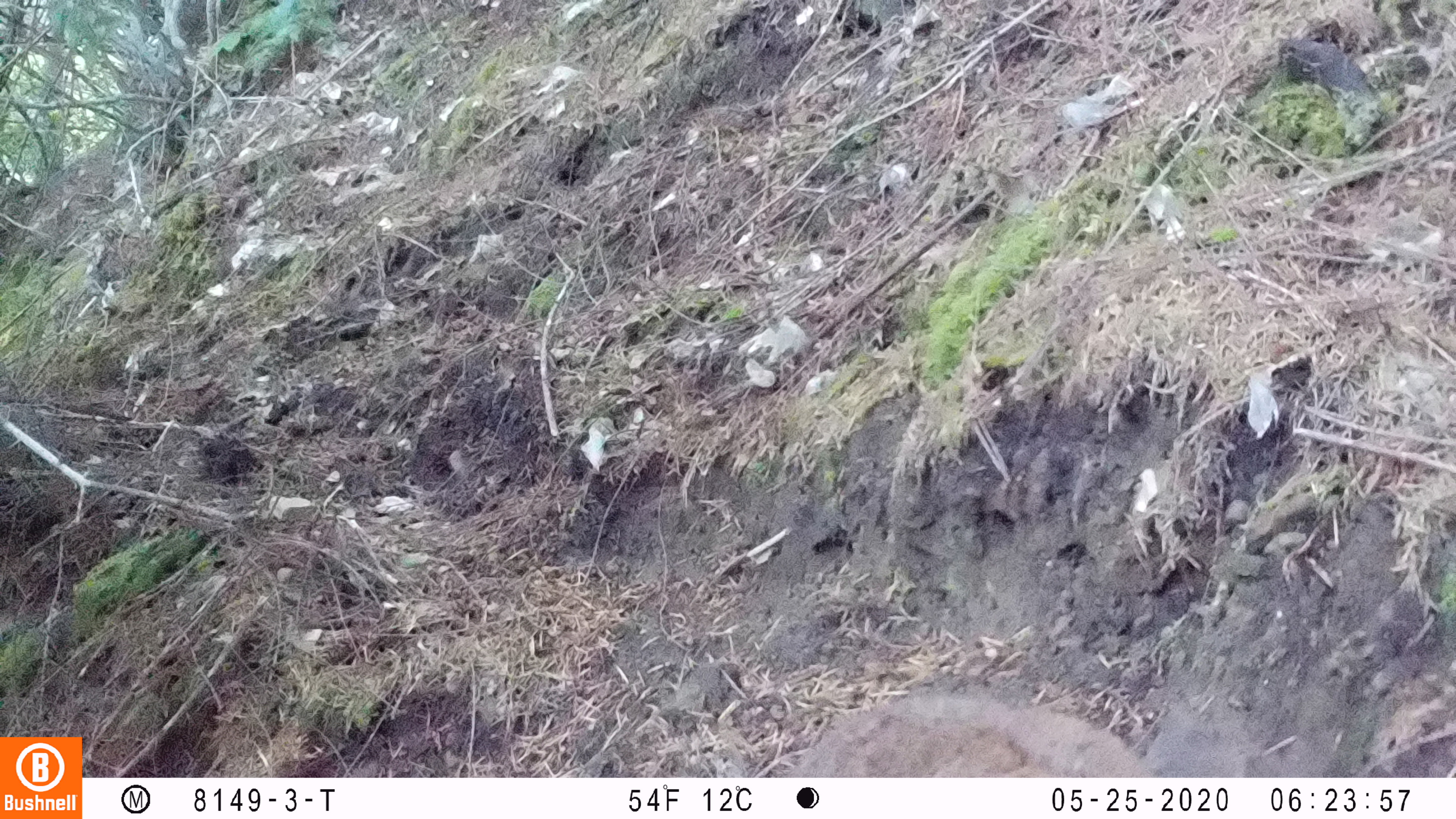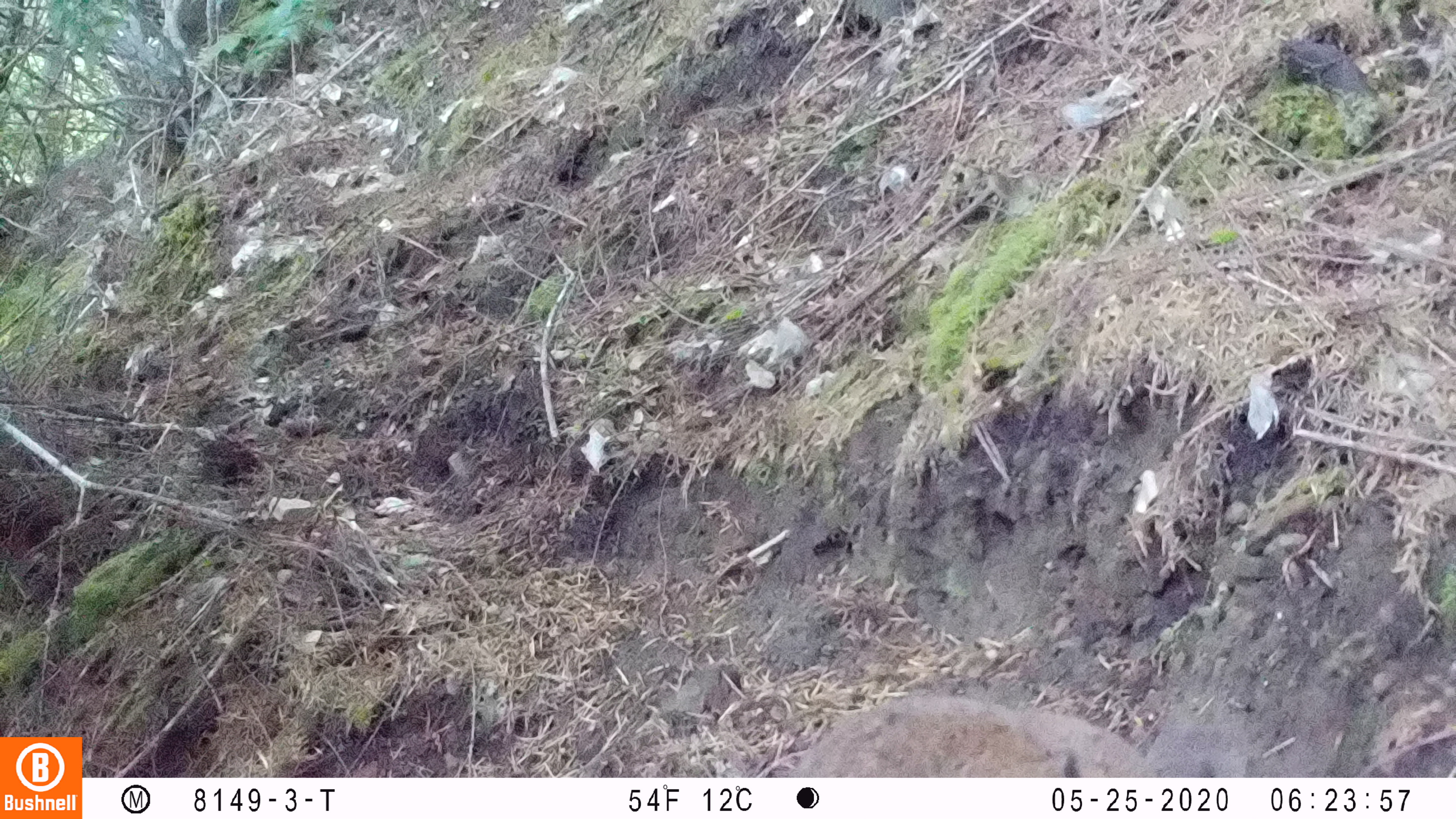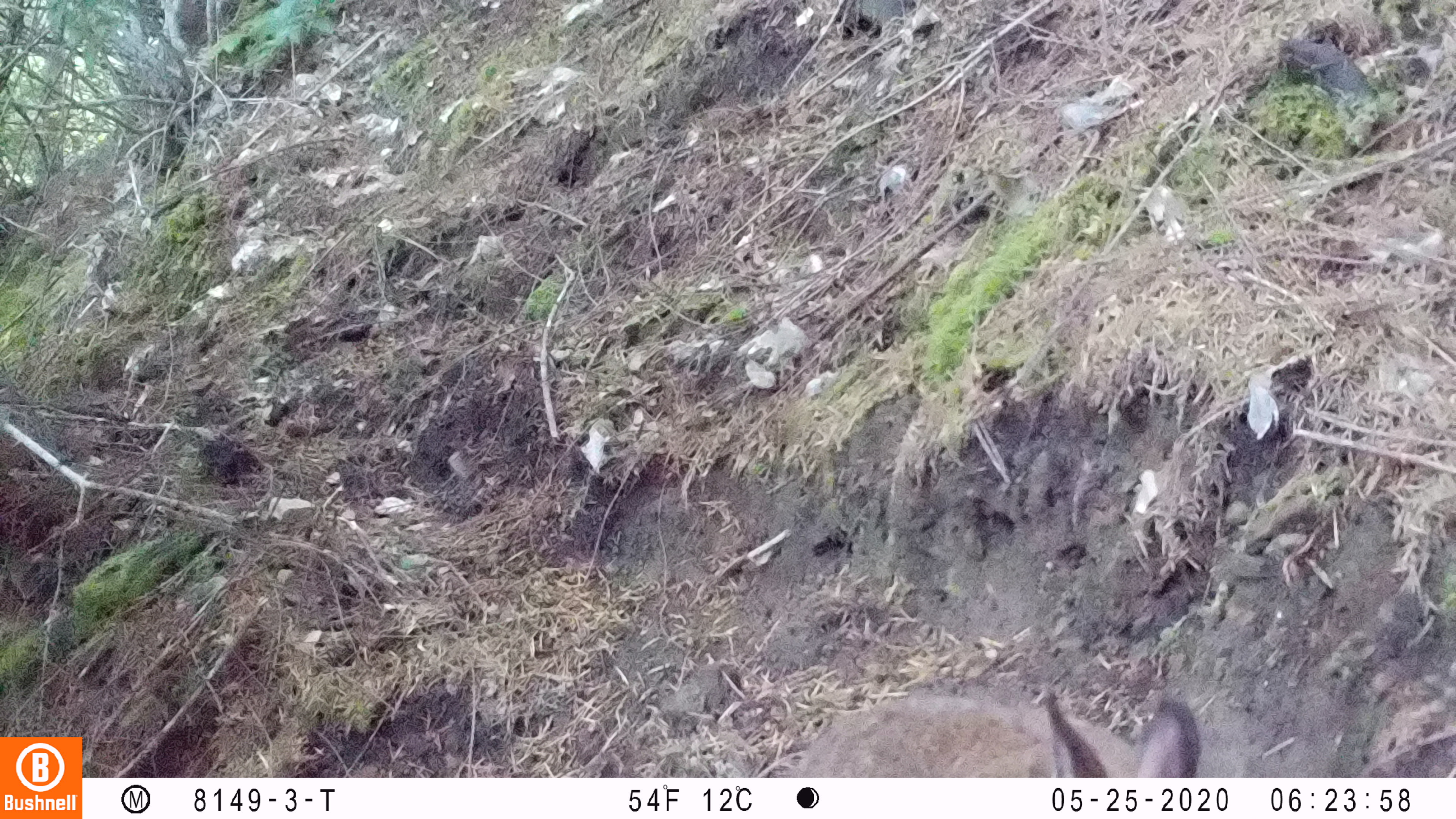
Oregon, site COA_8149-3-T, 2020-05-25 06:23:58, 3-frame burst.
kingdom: Animalia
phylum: Chordata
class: Mammalia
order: Lagomorpha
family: Leporidae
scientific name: Leporidae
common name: hares and rabbits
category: leporidae family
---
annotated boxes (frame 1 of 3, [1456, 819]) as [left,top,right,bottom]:
leporidae family: [799,689,1346,770]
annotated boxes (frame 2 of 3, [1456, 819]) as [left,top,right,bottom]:
leporidae family: [801,692,1261,773]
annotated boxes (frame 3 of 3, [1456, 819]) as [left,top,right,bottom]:
leporidae family: [779,675,1209,773]